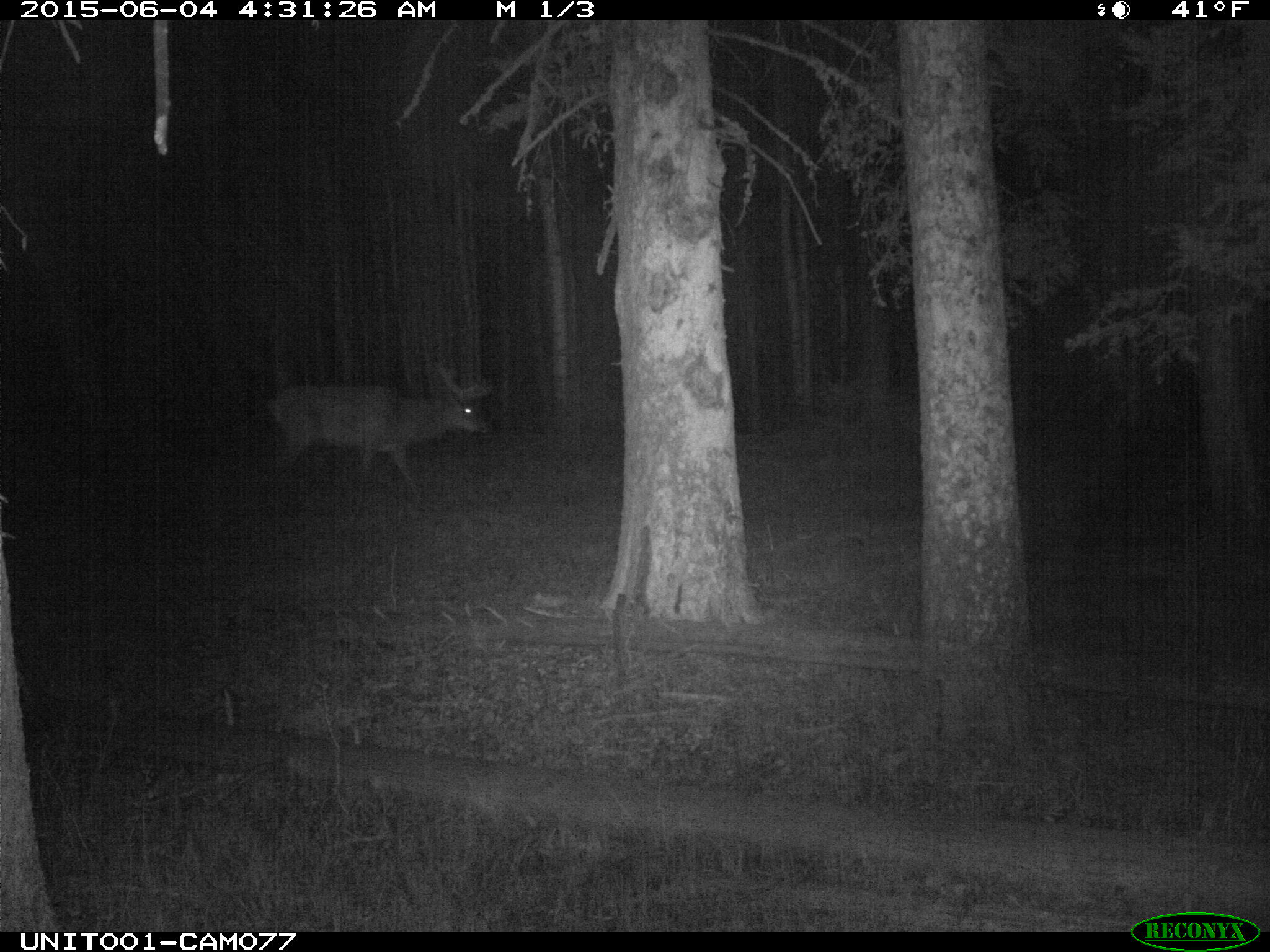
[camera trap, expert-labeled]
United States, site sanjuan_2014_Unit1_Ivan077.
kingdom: Animalia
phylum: Chordata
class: Mammalia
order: Artiodactyla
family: Cervidae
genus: Cervus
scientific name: Cervus elaphus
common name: red deer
Cervus elaphus (red deer).